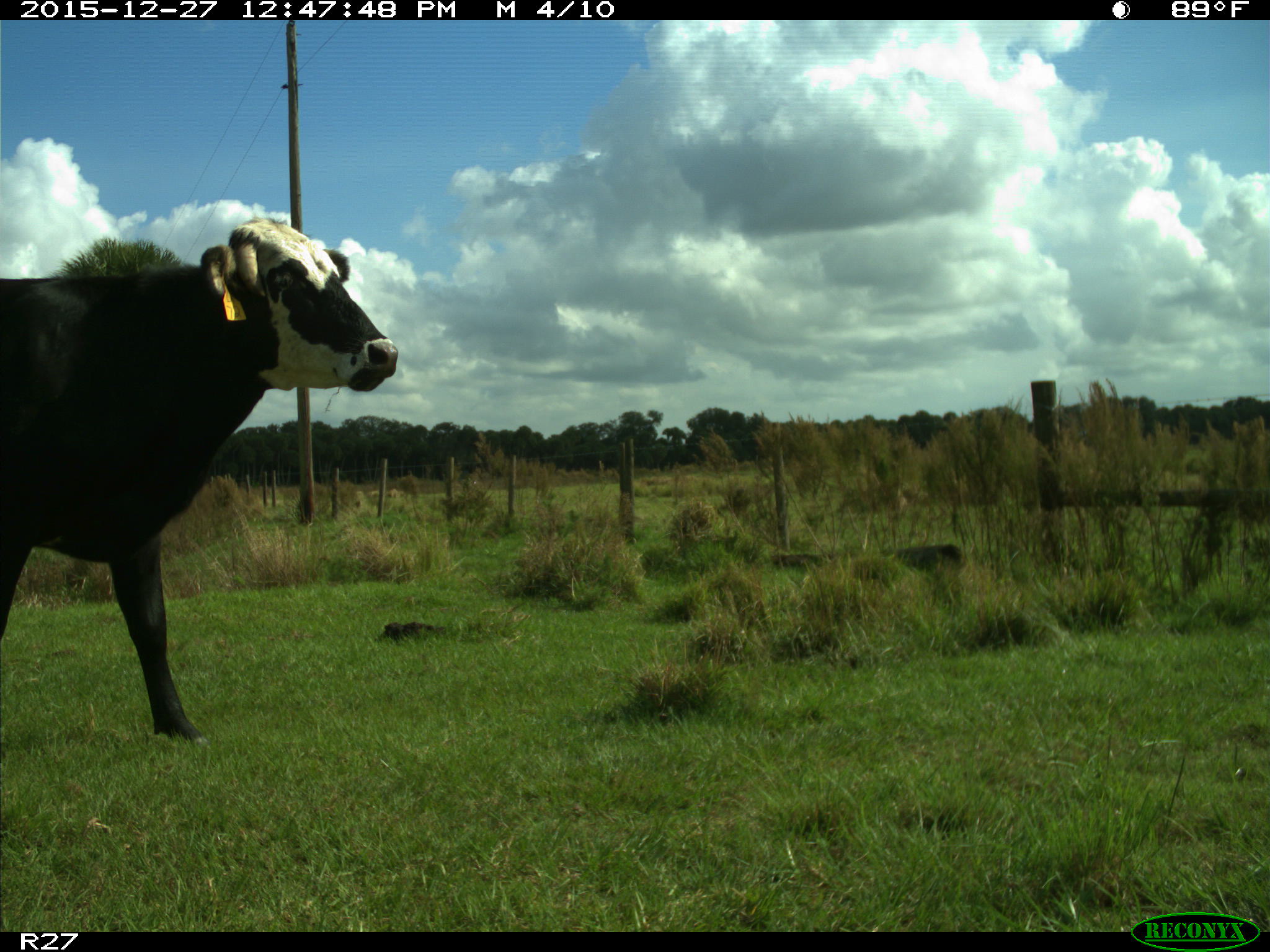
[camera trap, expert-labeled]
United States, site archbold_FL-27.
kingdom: Animalia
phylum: Chordata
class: Mammalia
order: Artiodactyla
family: Bovidae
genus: Bos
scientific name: Bos taurus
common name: domestic cow